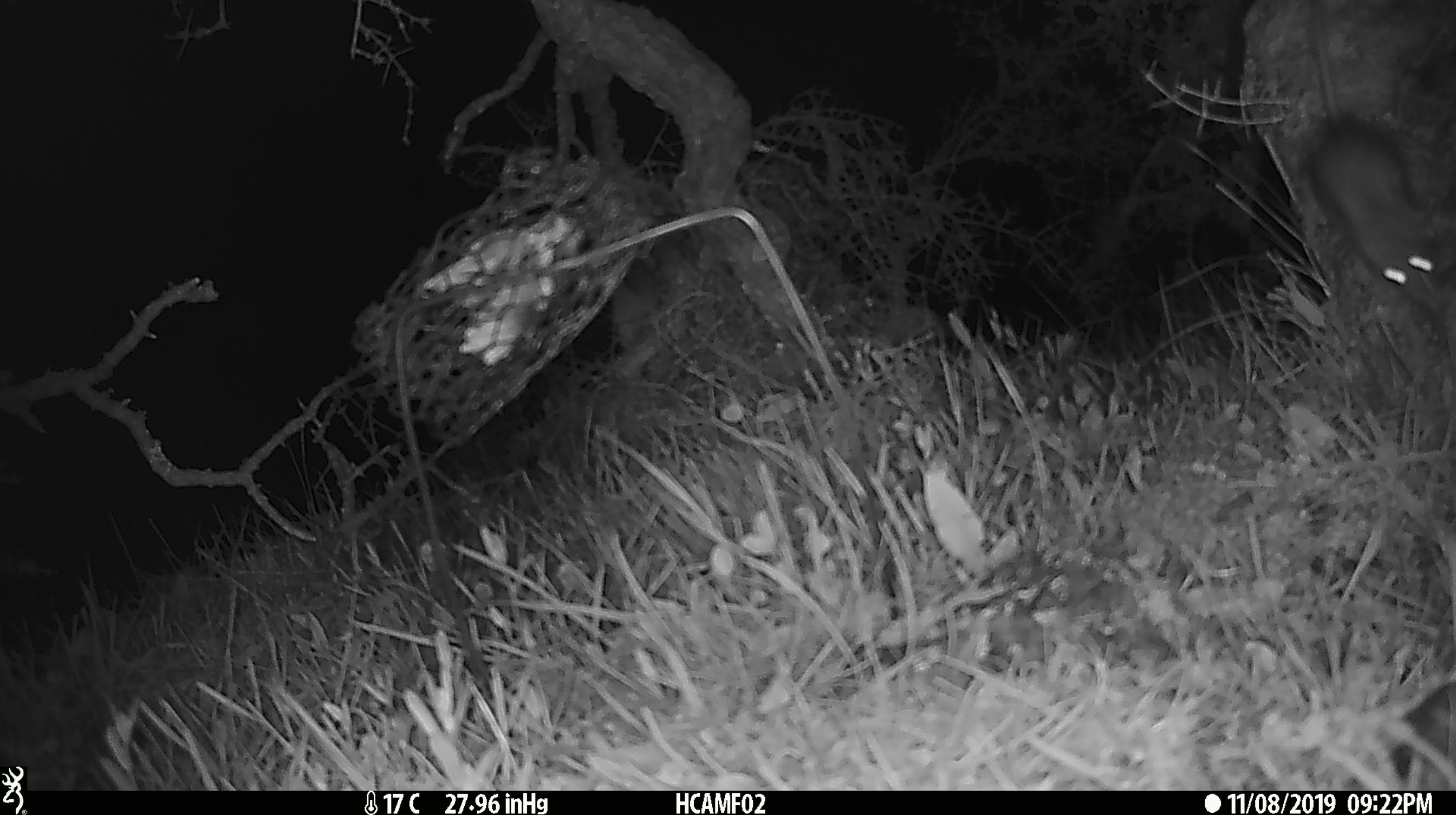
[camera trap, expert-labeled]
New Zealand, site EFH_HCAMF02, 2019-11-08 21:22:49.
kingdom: Animalia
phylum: Chordata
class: Mammalia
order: Rodentia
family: Muridae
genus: Rattus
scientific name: Rattus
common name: rat